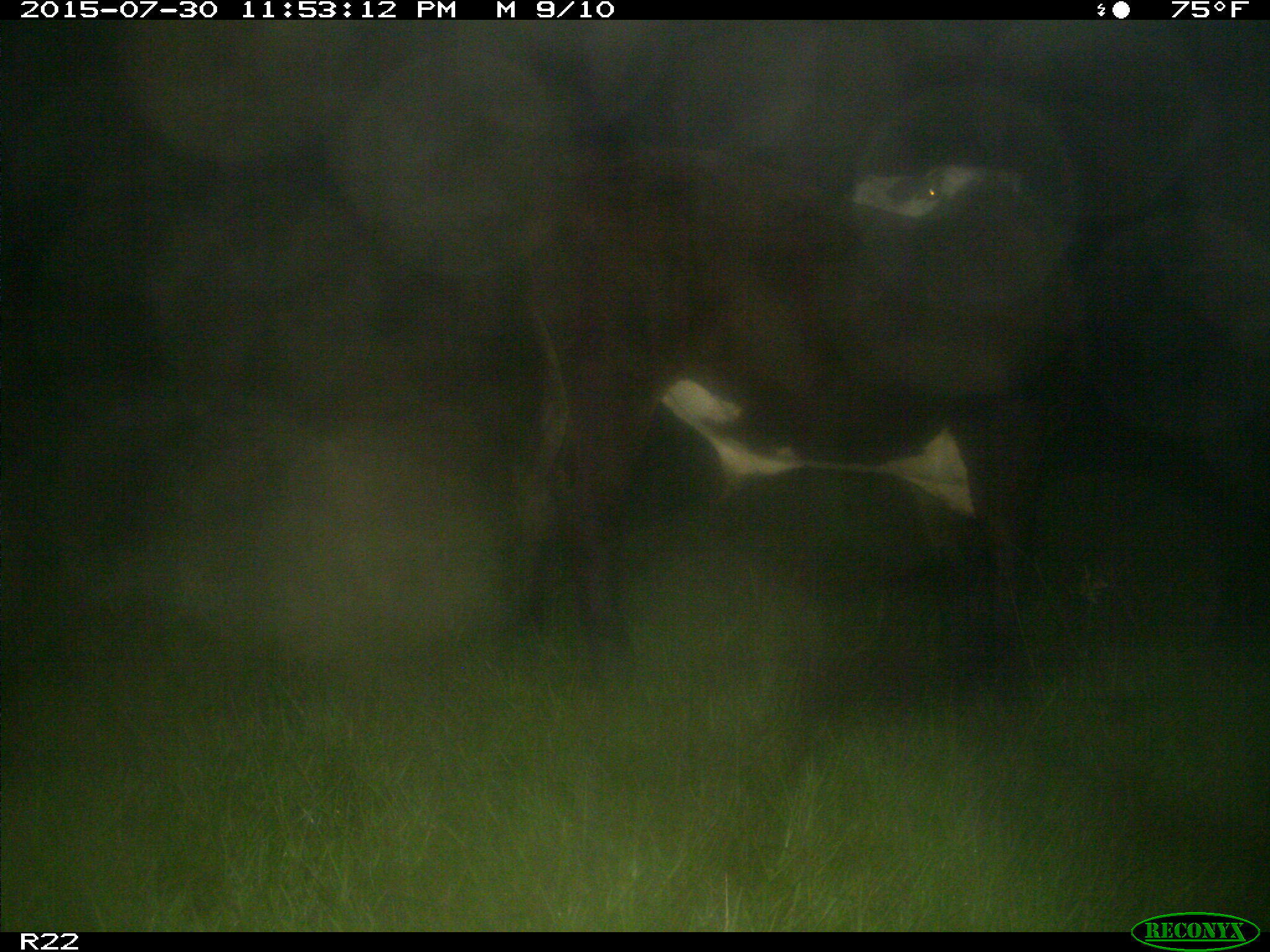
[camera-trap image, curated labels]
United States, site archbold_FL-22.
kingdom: Animalia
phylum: Chordata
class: Mammalia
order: Artiodactyla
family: Bovidae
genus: Bos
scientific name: Bos taurus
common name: domestic cow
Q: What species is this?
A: Bos taurus (domestic cow).